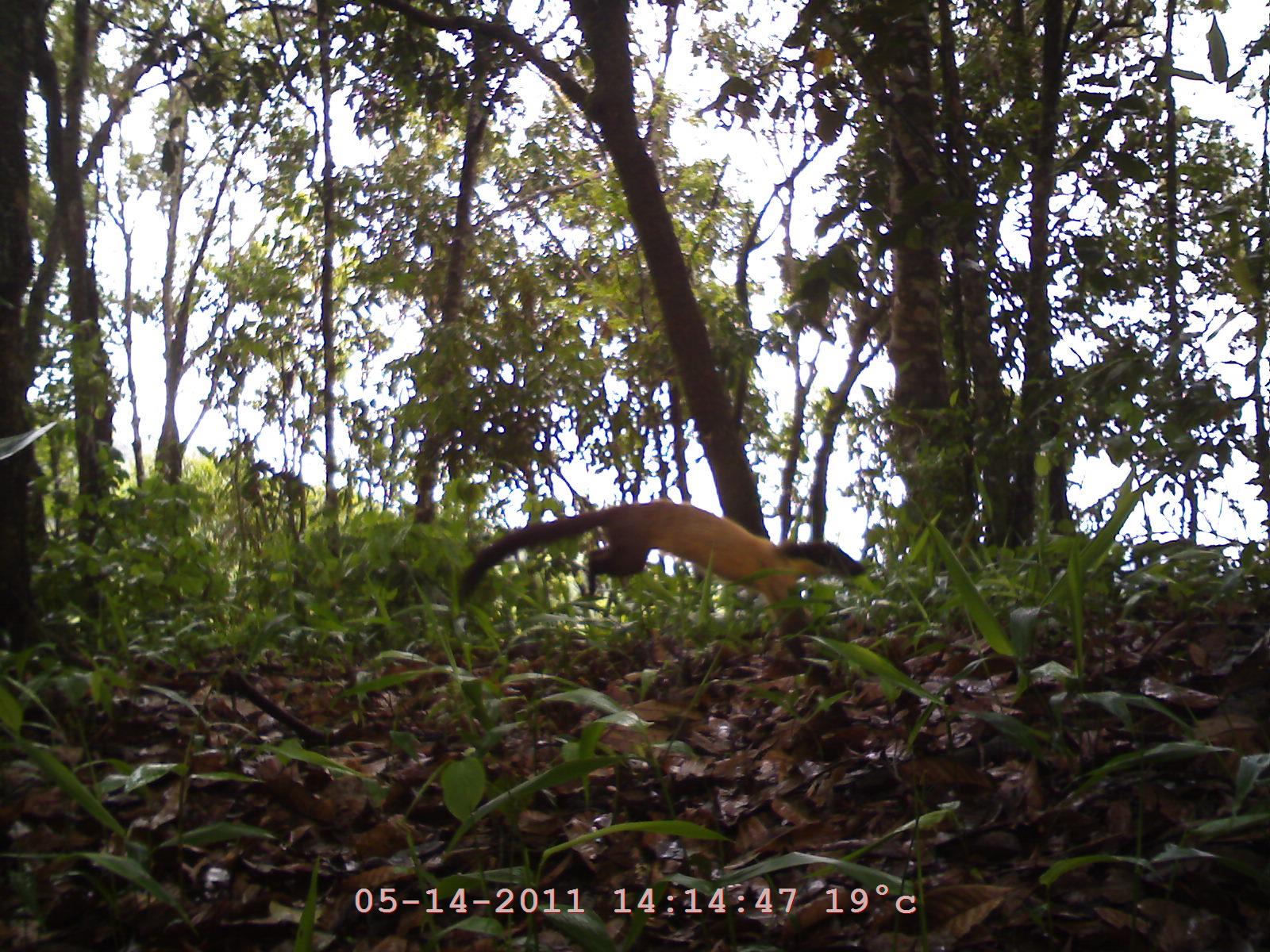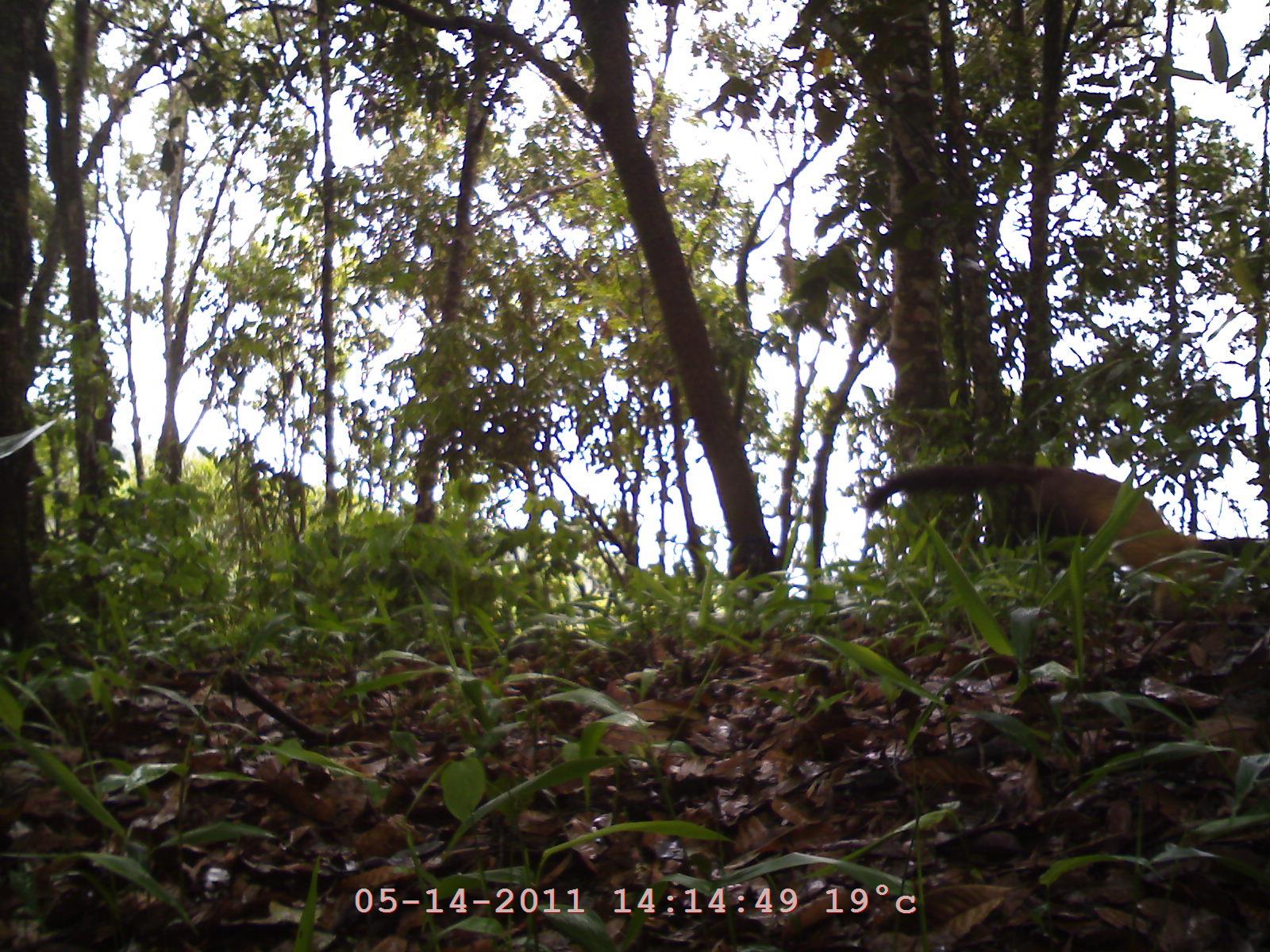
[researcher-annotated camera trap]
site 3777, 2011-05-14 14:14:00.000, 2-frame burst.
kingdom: Animalia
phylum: Chordata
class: Mammalia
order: Carnivora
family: Mustelidae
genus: Martes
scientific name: Martes flavigula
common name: yellow-throated marten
Martes flavigula (yellow-throated marten), count 1.